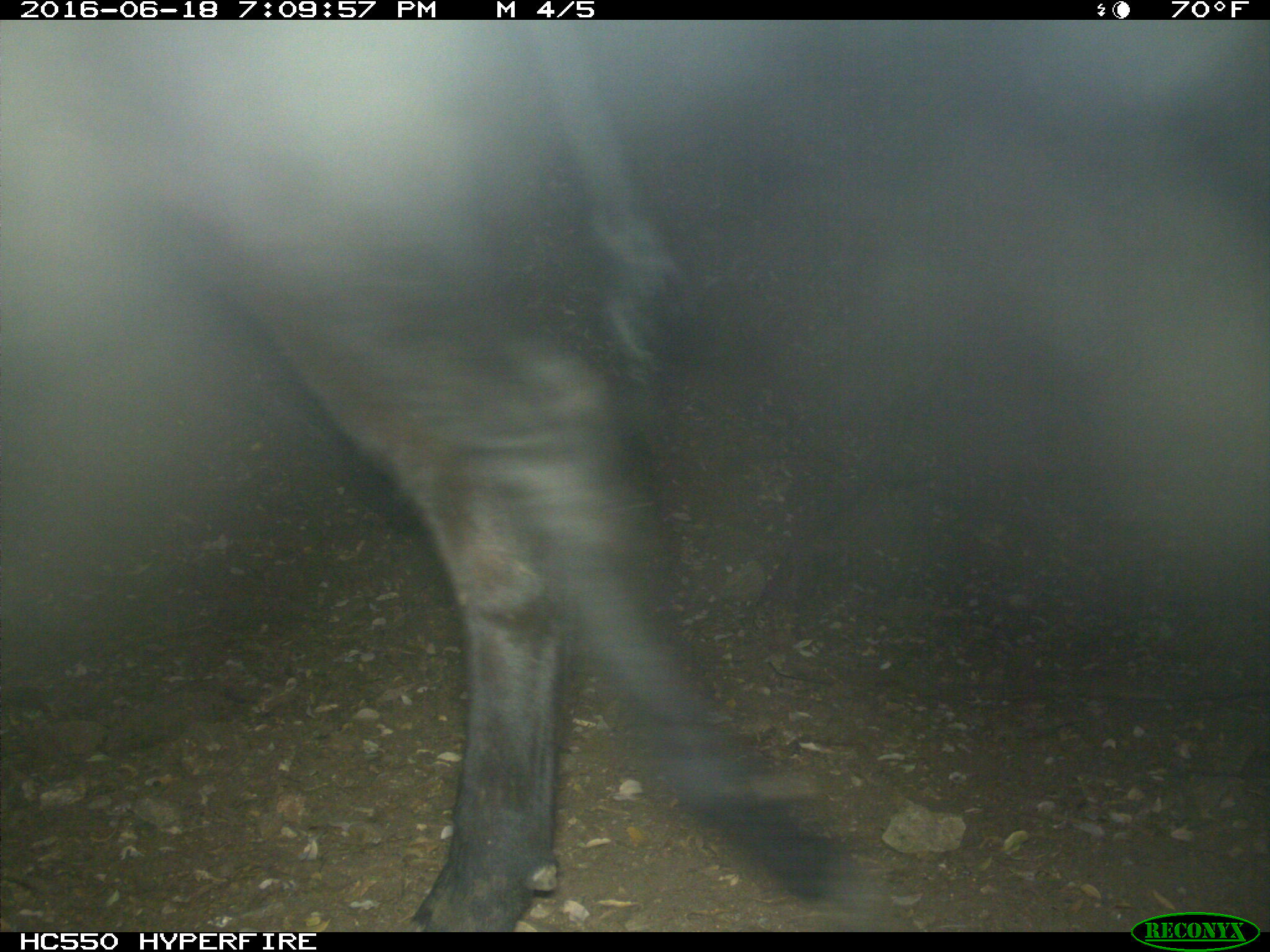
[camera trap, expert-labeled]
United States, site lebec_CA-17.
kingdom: Animalia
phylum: Chordata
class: Mammalia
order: Artiodactyla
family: Bovidae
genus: Bos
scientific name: Bos taurus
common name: domestic cow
Bos taurus (domestic cow).